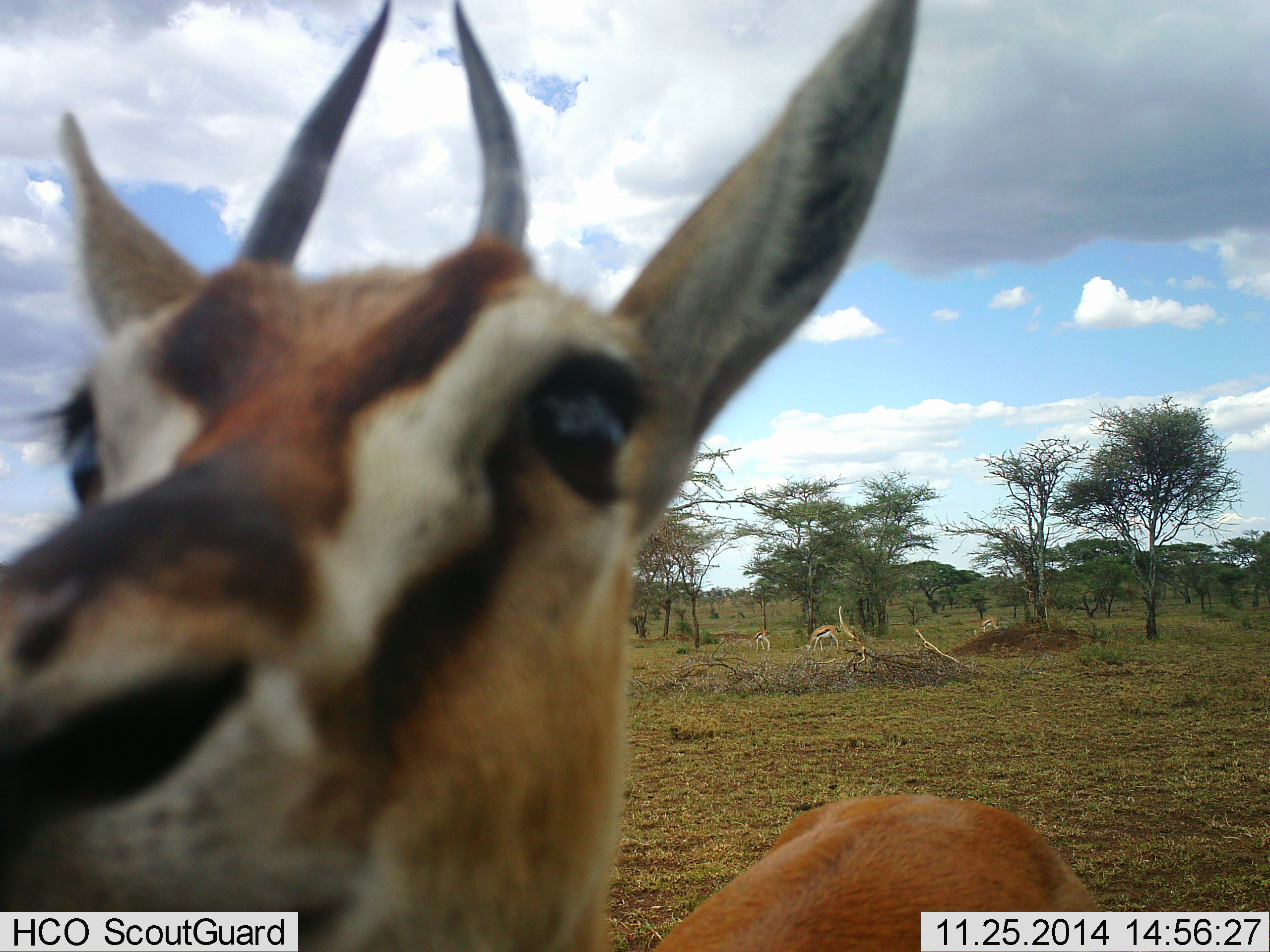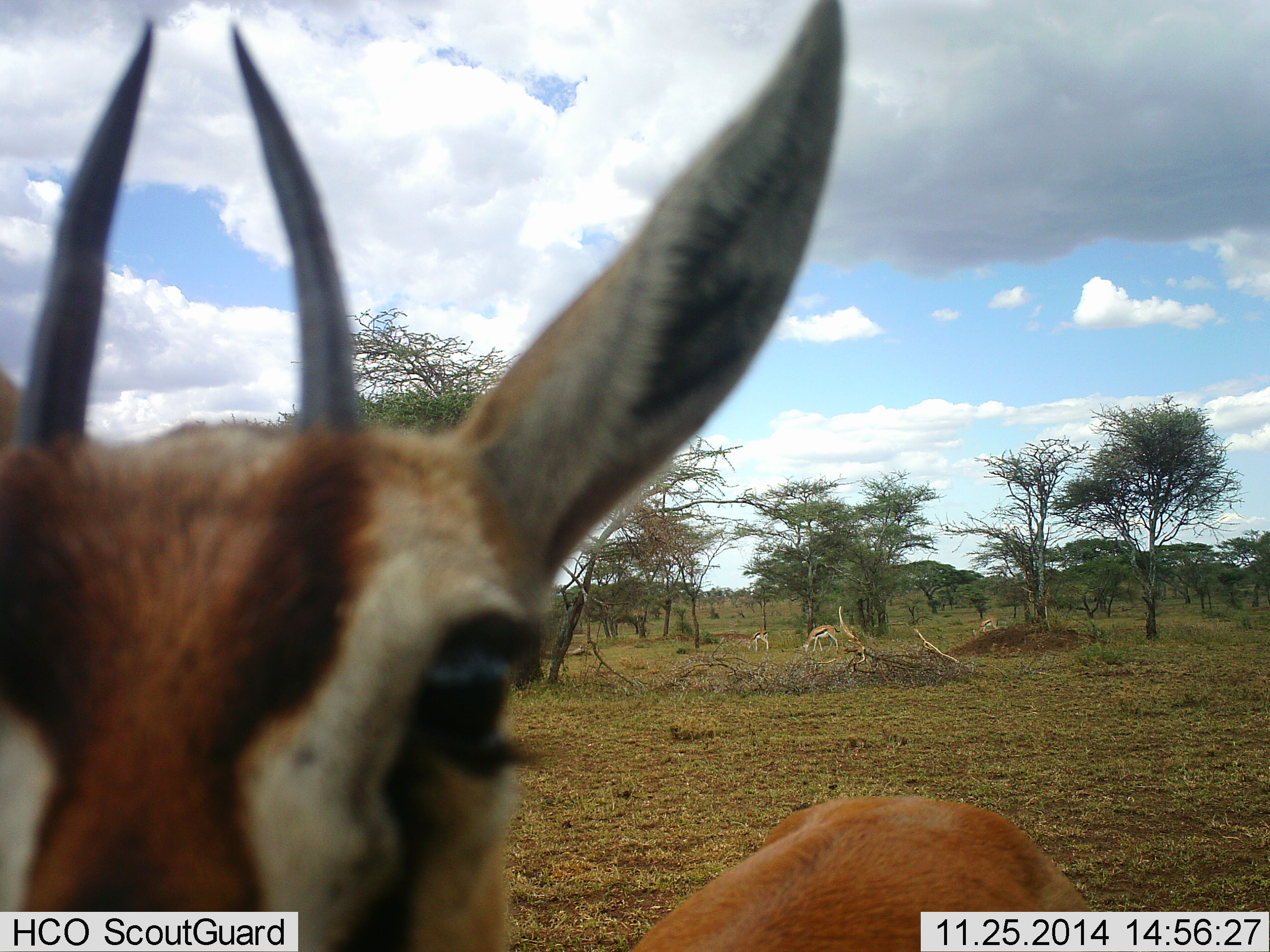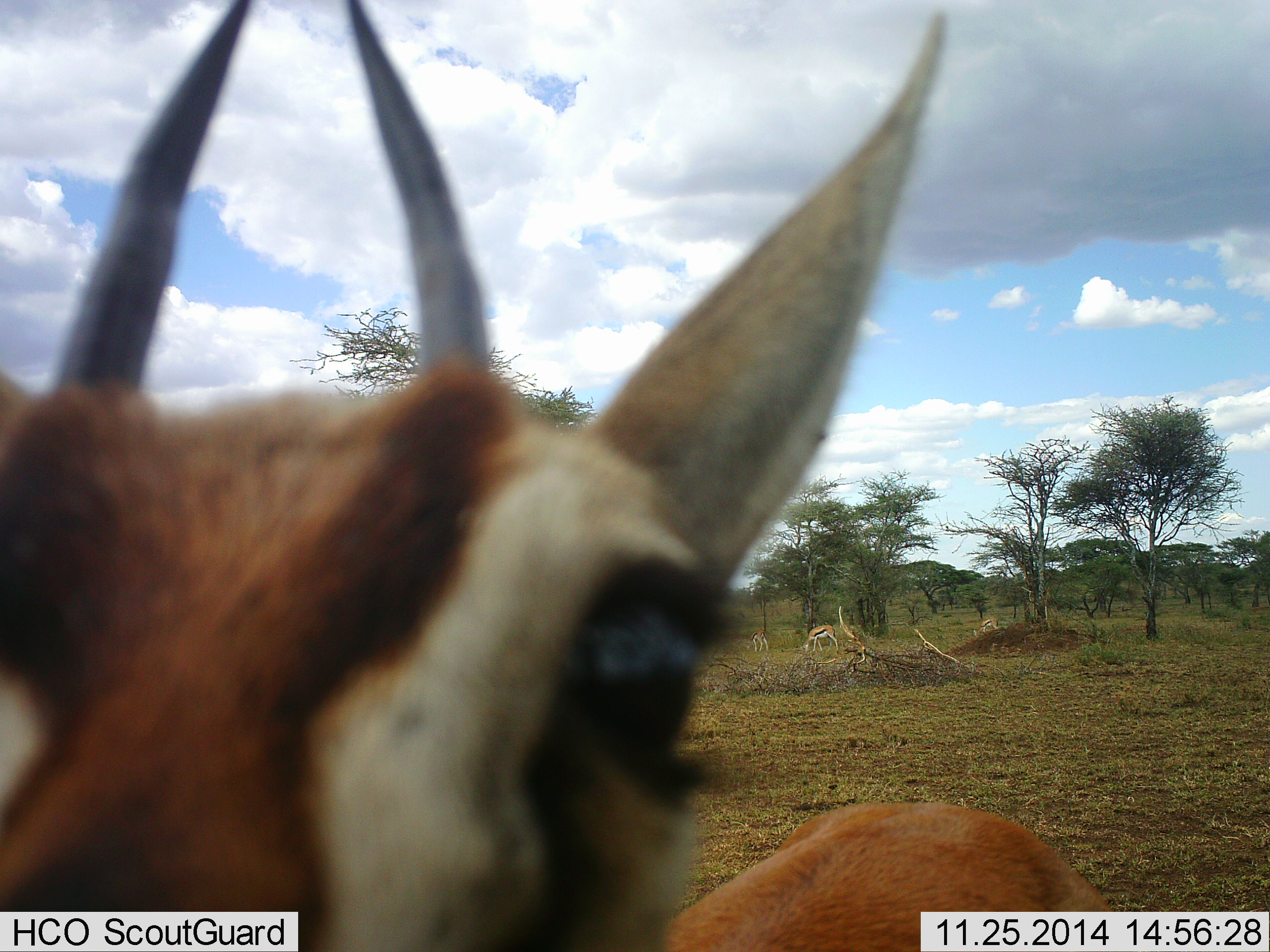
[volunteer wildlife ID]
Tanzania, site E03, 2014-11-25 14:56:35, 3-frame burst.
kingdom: Animalia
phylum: Chordata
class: Mammalia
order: Artiodactyla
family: Bovidae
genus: Eudorcas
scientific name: Eudorcas thomsonii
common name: thomson's gazelle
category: gazellethomsons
Gazellethomsons (thomson's gazelle) (Eudorcas thomsonii), count 4. Behavior (volunteer vote fractions): standing 90%, resting 10%, moving 10%, interacting 20%. Young present (vote fraction): 20%. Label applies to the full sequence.